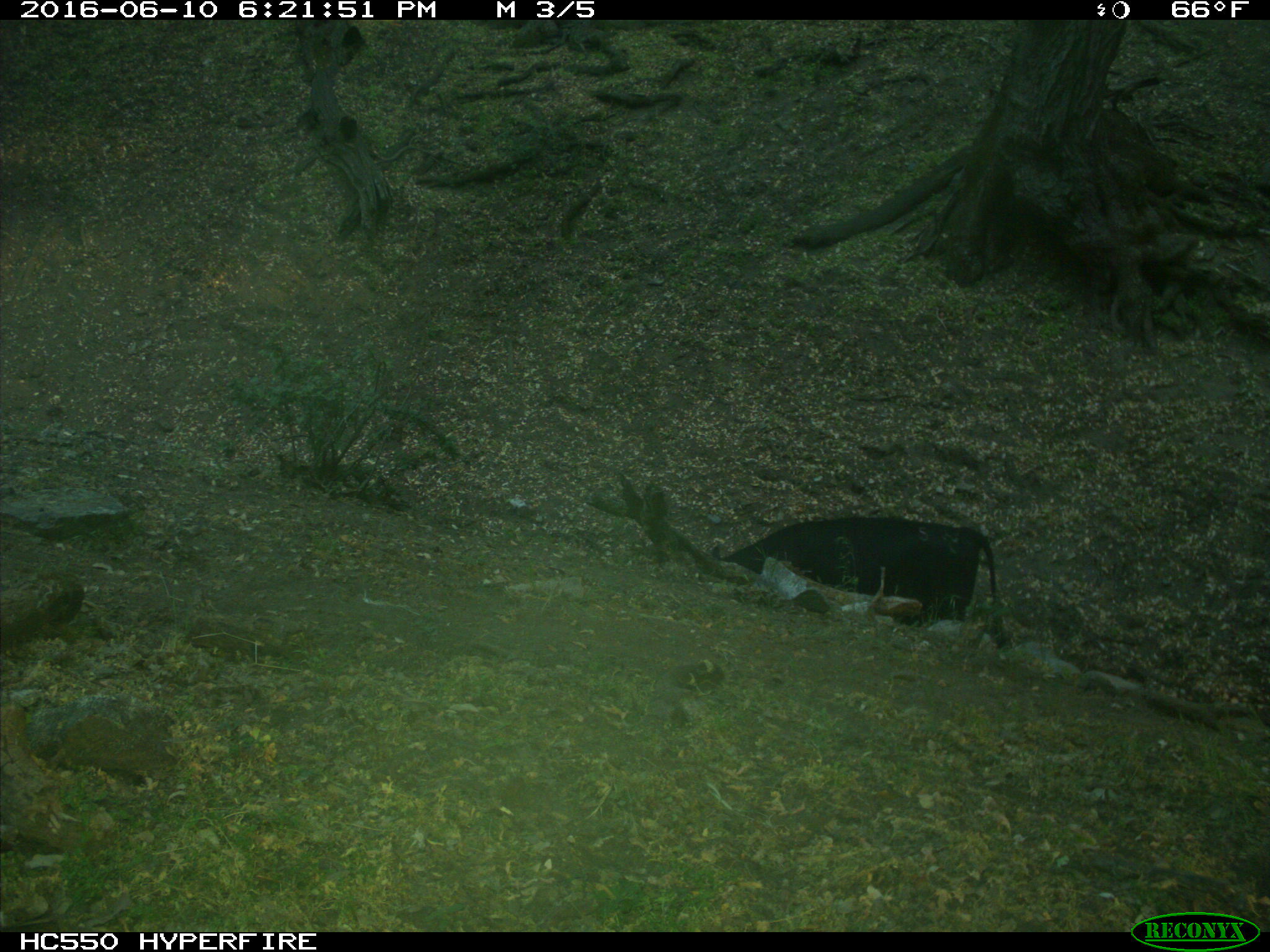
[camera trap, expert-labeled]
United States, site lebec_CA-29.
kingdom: Animalia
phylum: Chordata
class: Mammalia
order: Artiodactyla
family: Bovidae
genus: Bos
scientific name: Bos taurus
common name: domestic cow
Bos taurus (domestic cow).